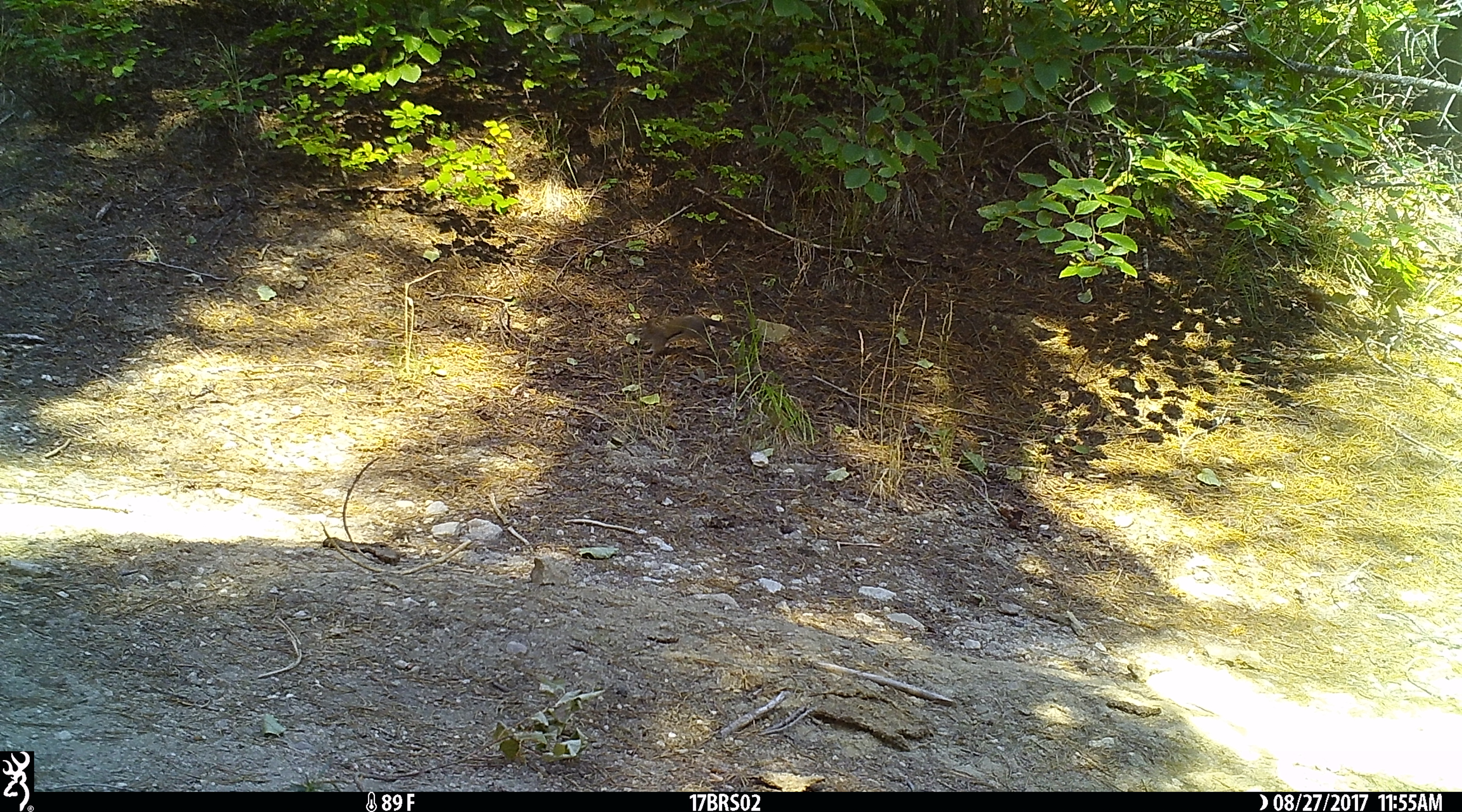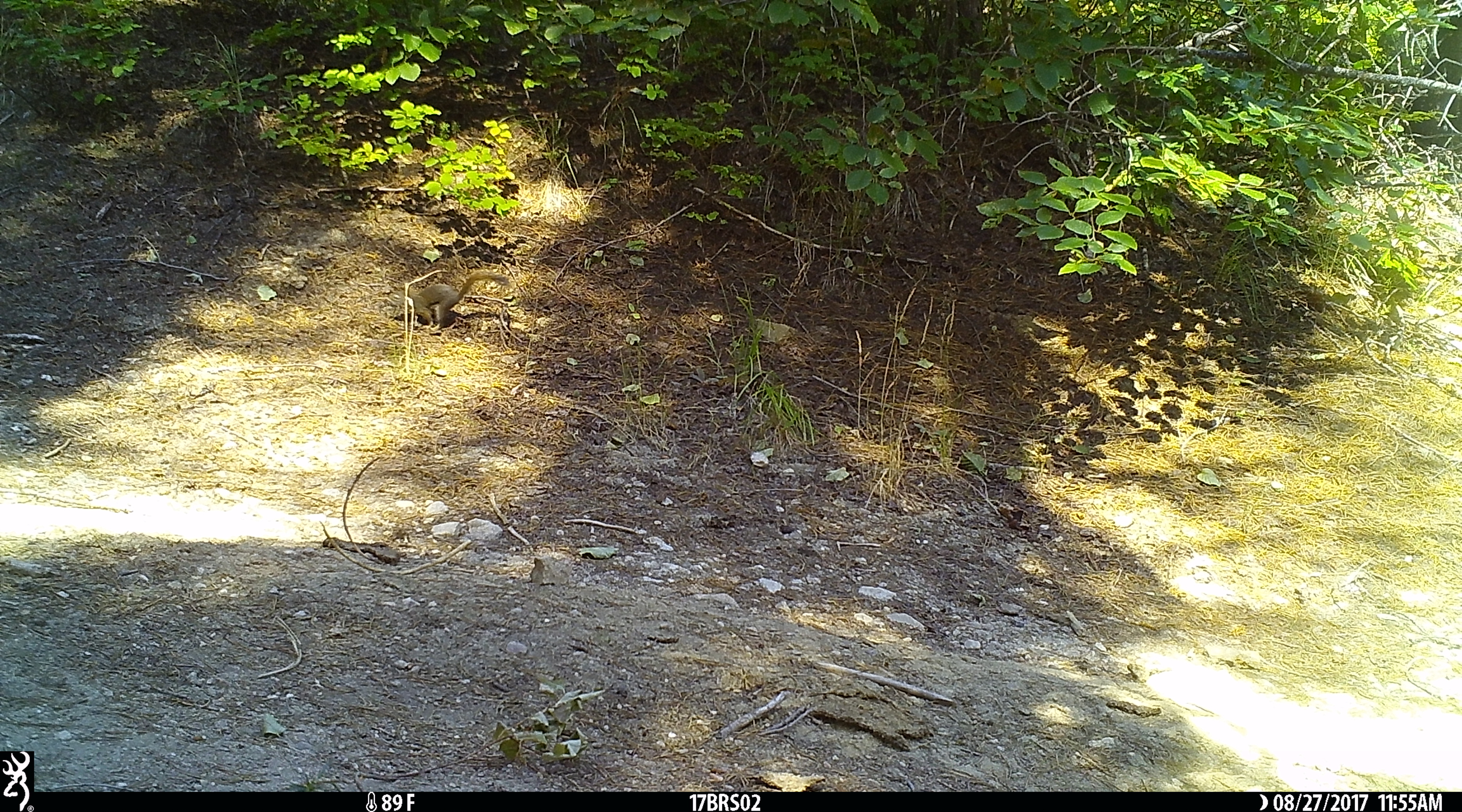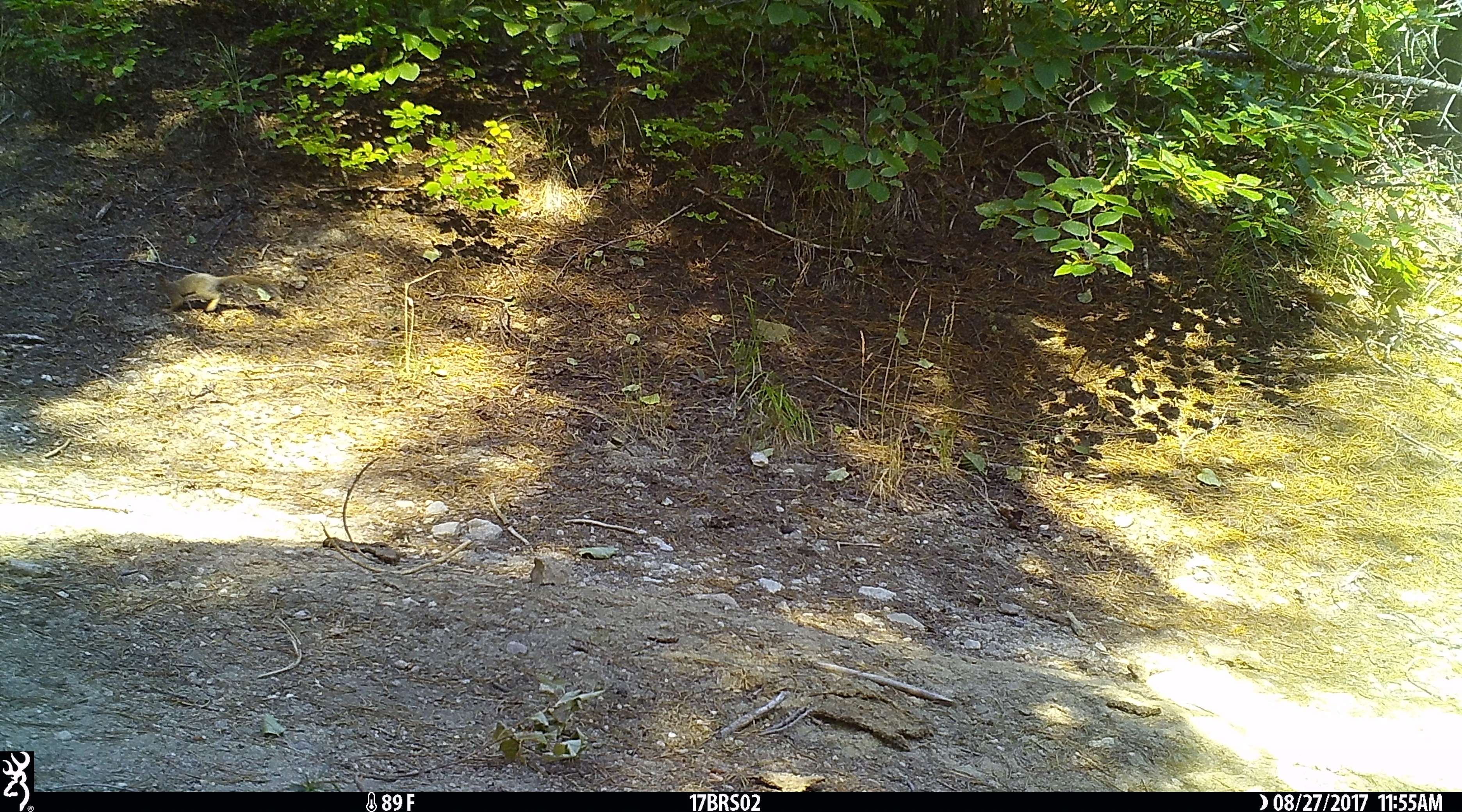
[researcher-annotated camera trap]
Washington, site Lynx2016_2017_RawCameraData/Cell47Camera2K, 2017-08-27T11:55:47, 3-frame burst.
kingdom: Animalia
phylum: Chordata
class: Mammalia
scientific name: Mammalia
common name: small mammal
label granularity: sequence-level